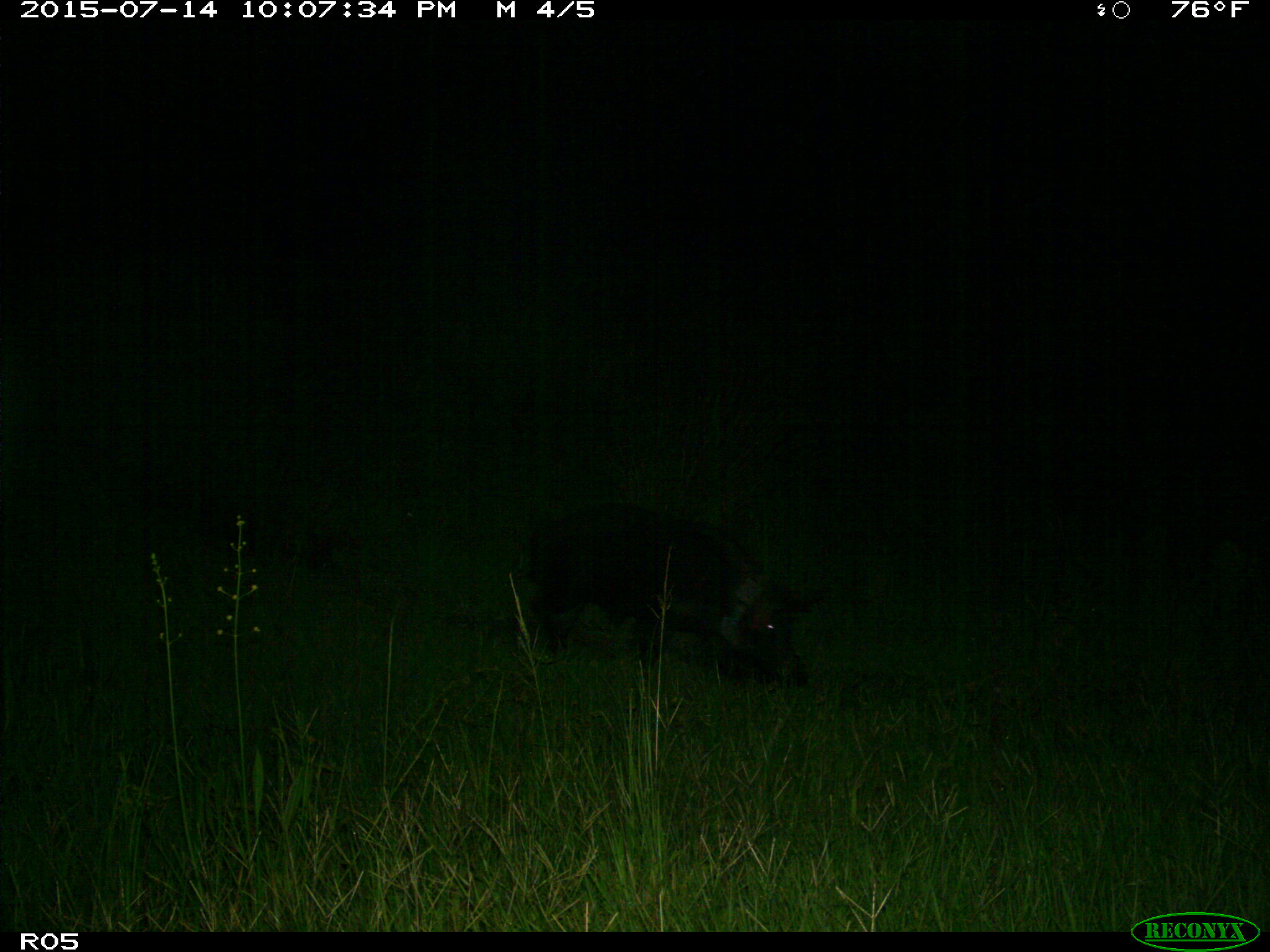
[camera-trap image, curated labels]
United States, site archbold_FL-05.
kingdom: Animalia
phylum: Chordata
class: Mammalia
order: Artiodactyla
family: Suidae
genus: Sus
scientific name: Sus scrofa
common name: wild boar